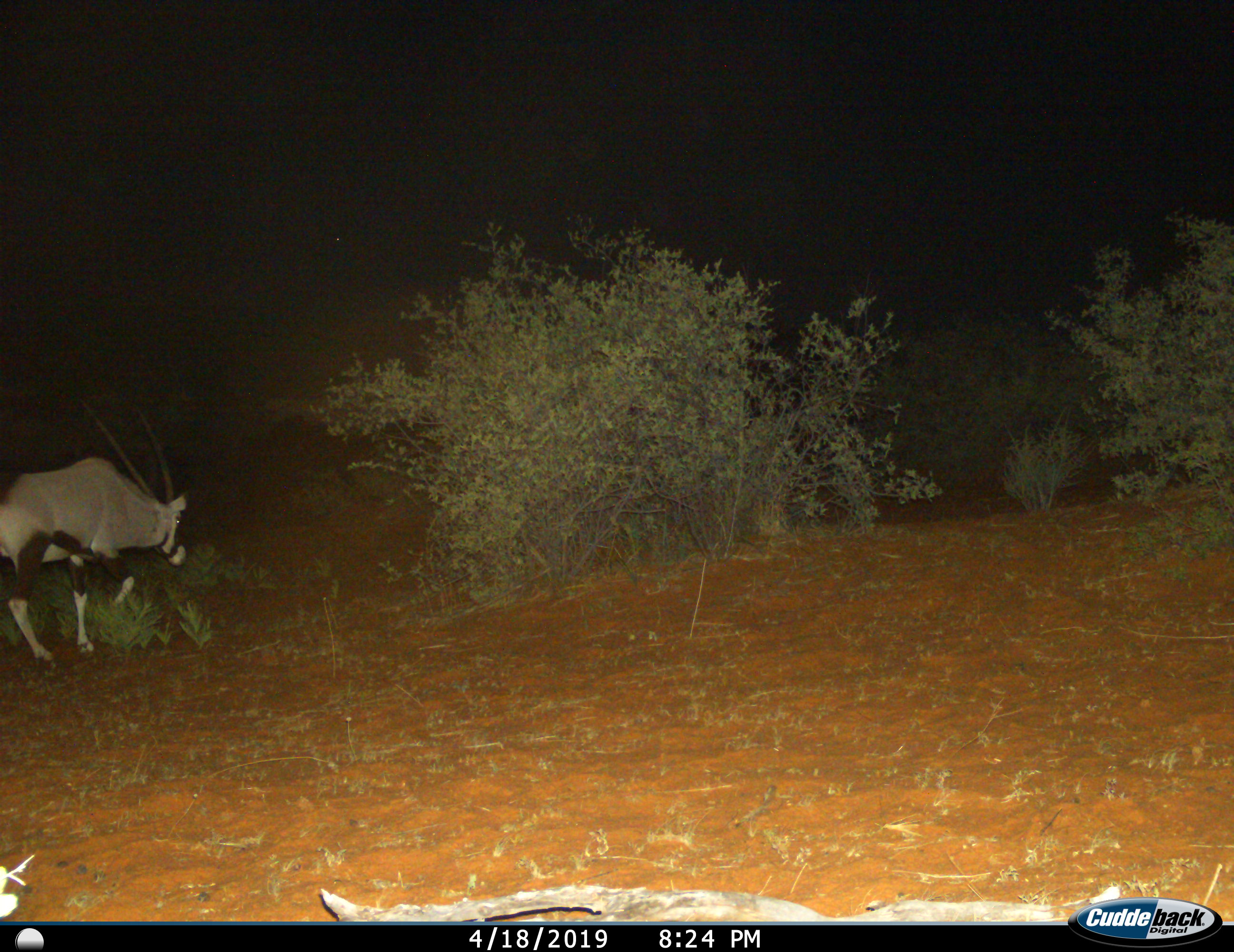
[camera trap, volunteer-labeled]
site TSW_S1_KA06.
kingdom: Animalia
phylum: Chordata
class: Mammalia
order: Artiodactyla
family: Bovidae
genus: Oryx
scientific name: Oryx gazella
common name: gemsbok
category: oryx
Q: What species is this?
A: Oryx (gemsbok) (Oryx gazella).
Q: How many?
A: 1.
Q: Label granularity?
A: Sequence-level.